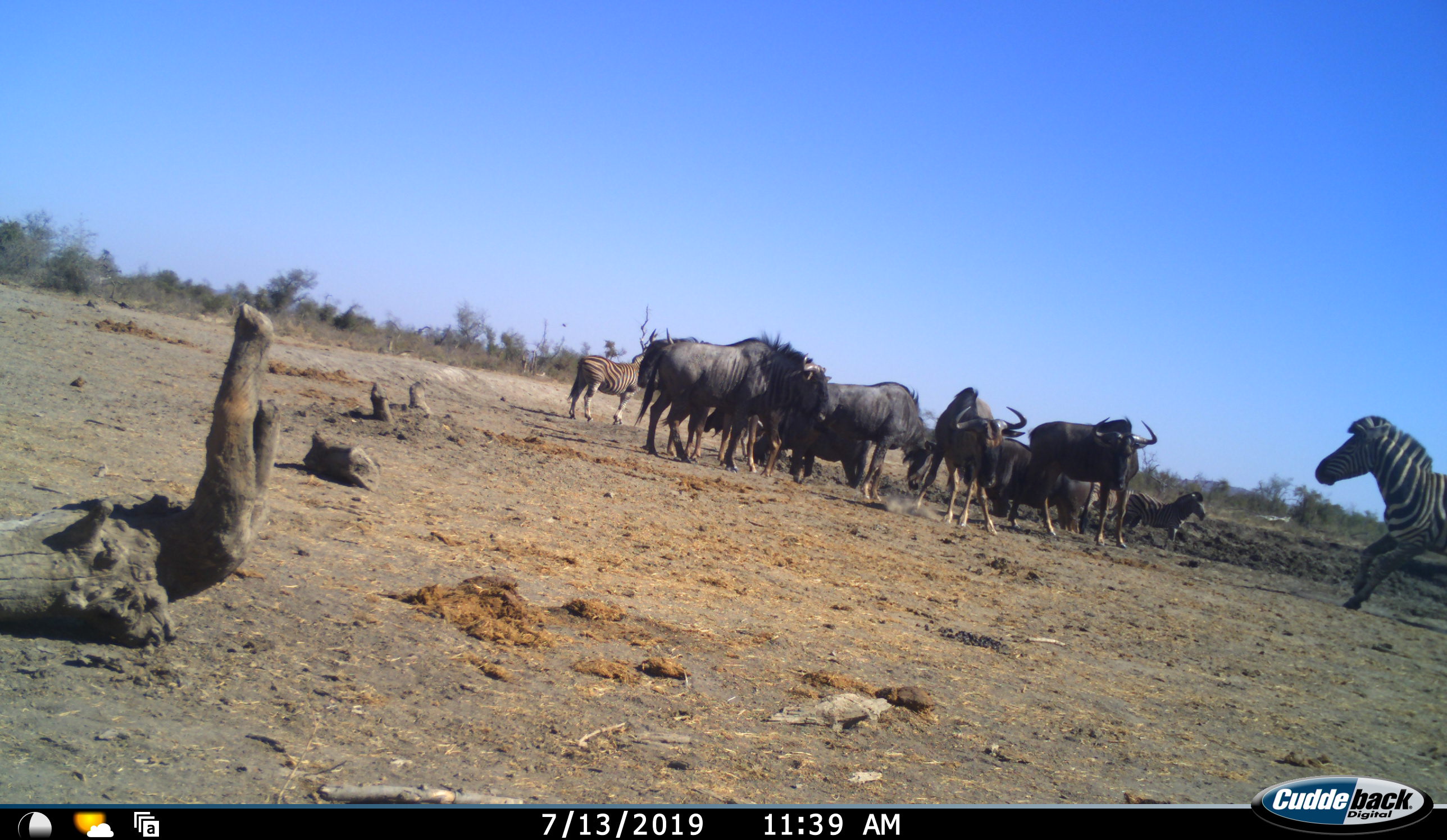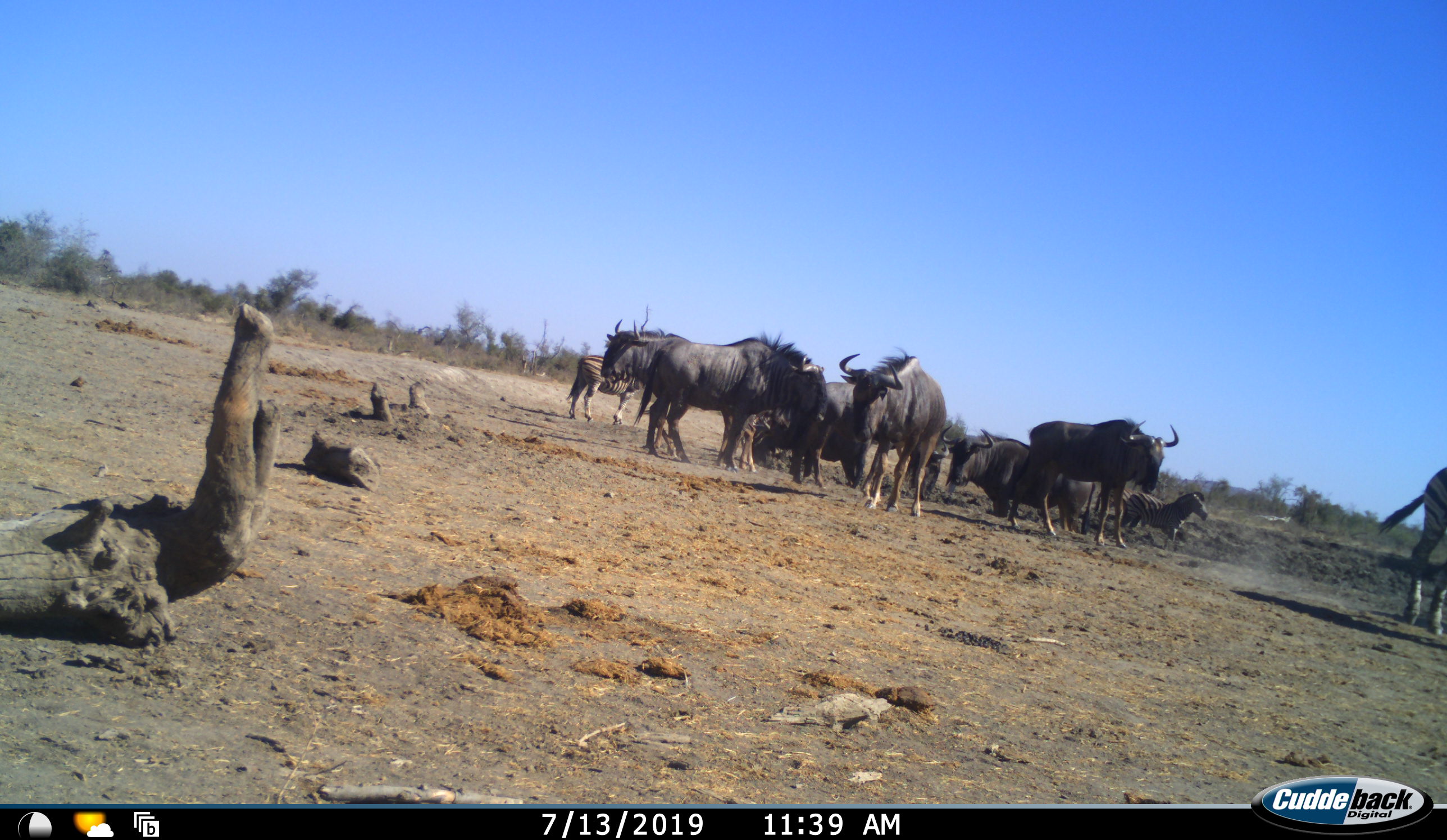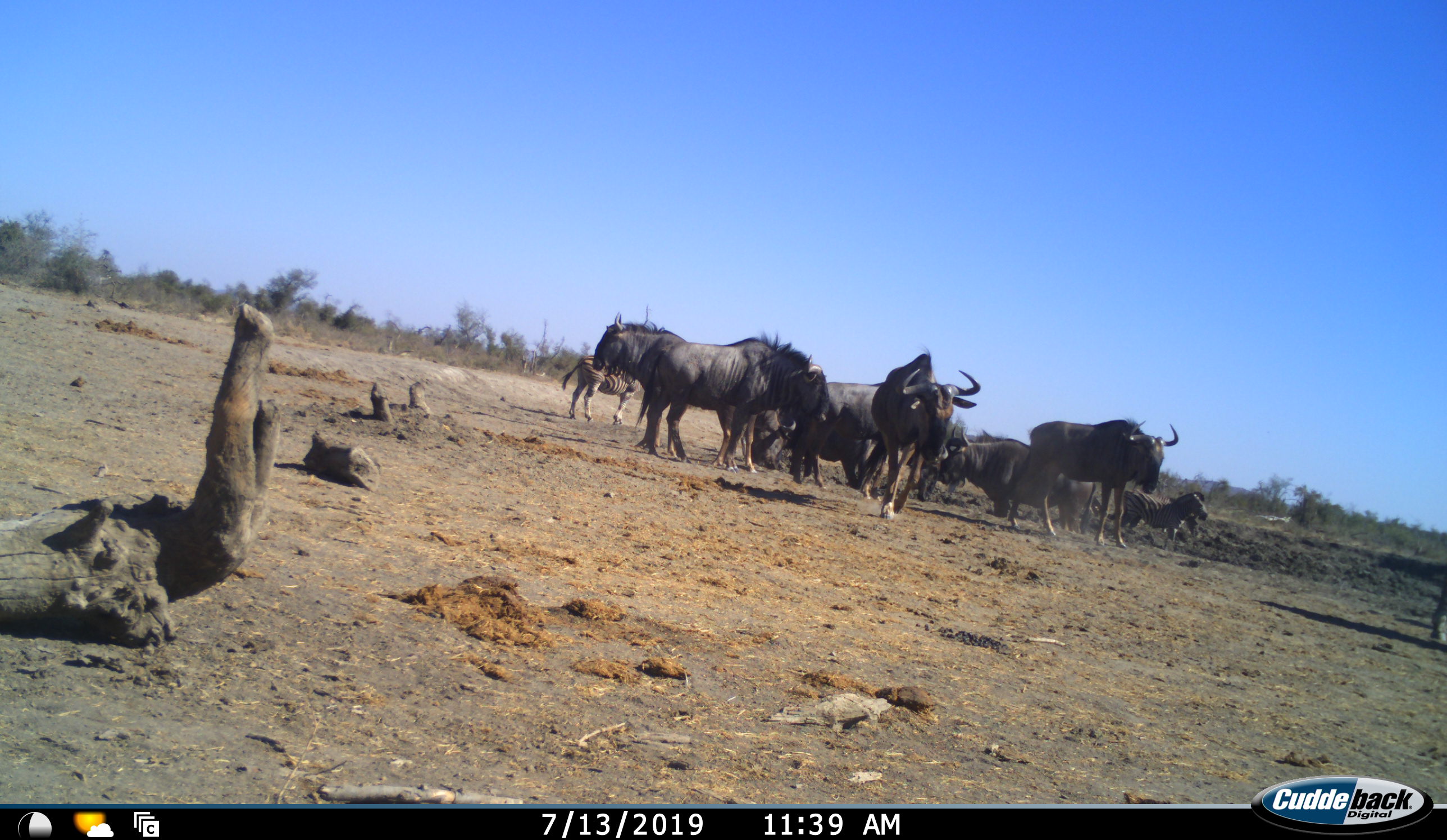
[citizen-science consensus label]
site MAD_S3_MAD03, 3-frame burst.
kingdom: Animalia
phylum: Chordata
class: Mammalia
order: Artiodactyla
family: Bovidae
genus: Connochaetes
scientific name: Connochaetes taurinus taurinus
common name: blue wildebeest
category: wildebeestblue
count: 6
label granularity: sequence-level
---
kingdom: Animalia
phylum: Chordata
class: Mammalia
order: Perissodactyla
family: Equidae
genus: Equus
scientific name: Equus quagga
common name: plains zebra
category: zebraplains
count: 3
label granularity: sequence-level